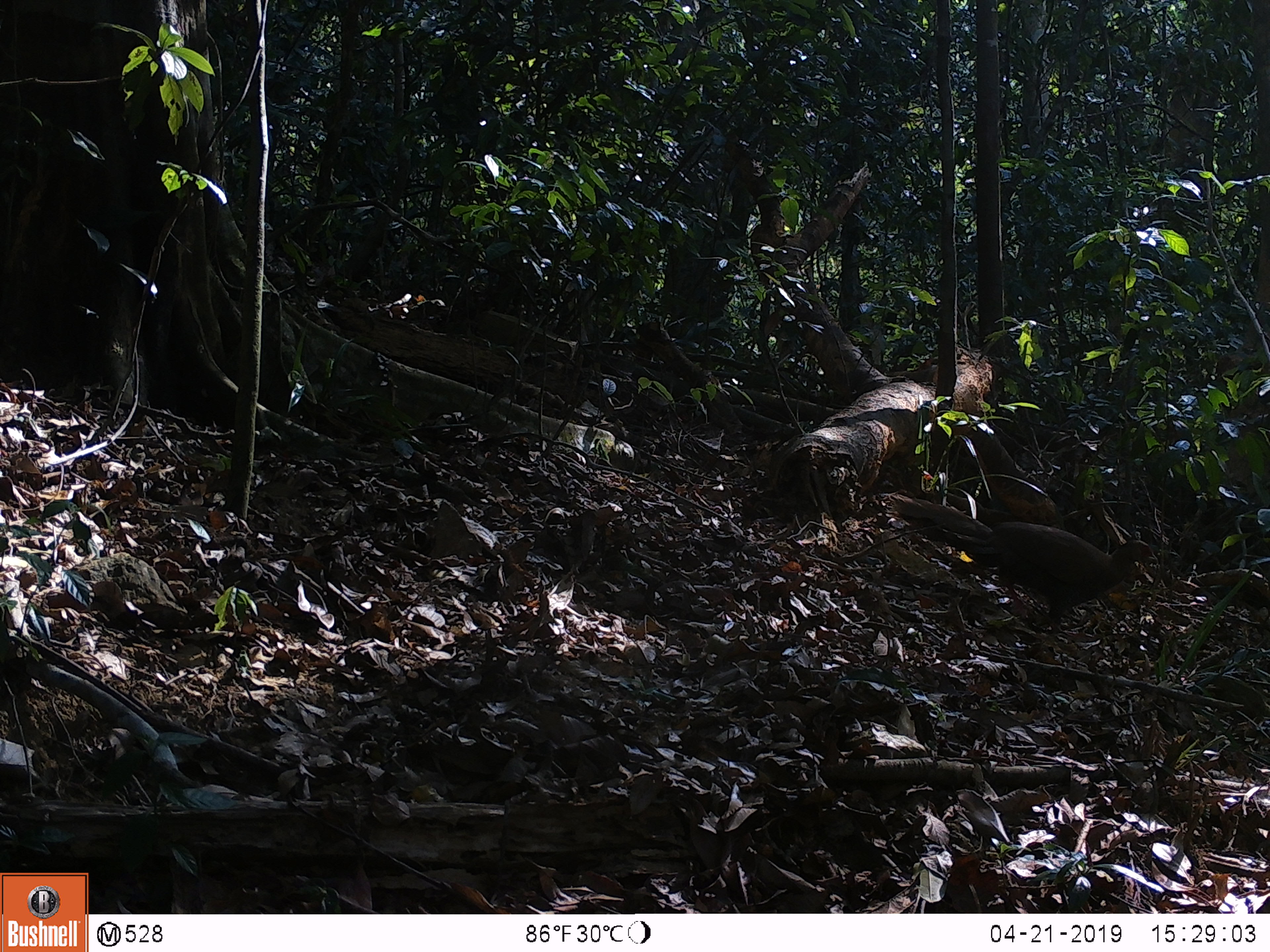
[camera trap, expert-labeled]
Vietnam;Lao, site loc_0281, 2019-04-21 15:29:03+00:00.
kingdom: Animalia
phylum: Chordata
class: Aves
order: Galliformes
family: Phasianidae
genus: Lophura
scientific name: Lophura nycthemera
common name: silver pheasant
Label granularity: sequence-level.